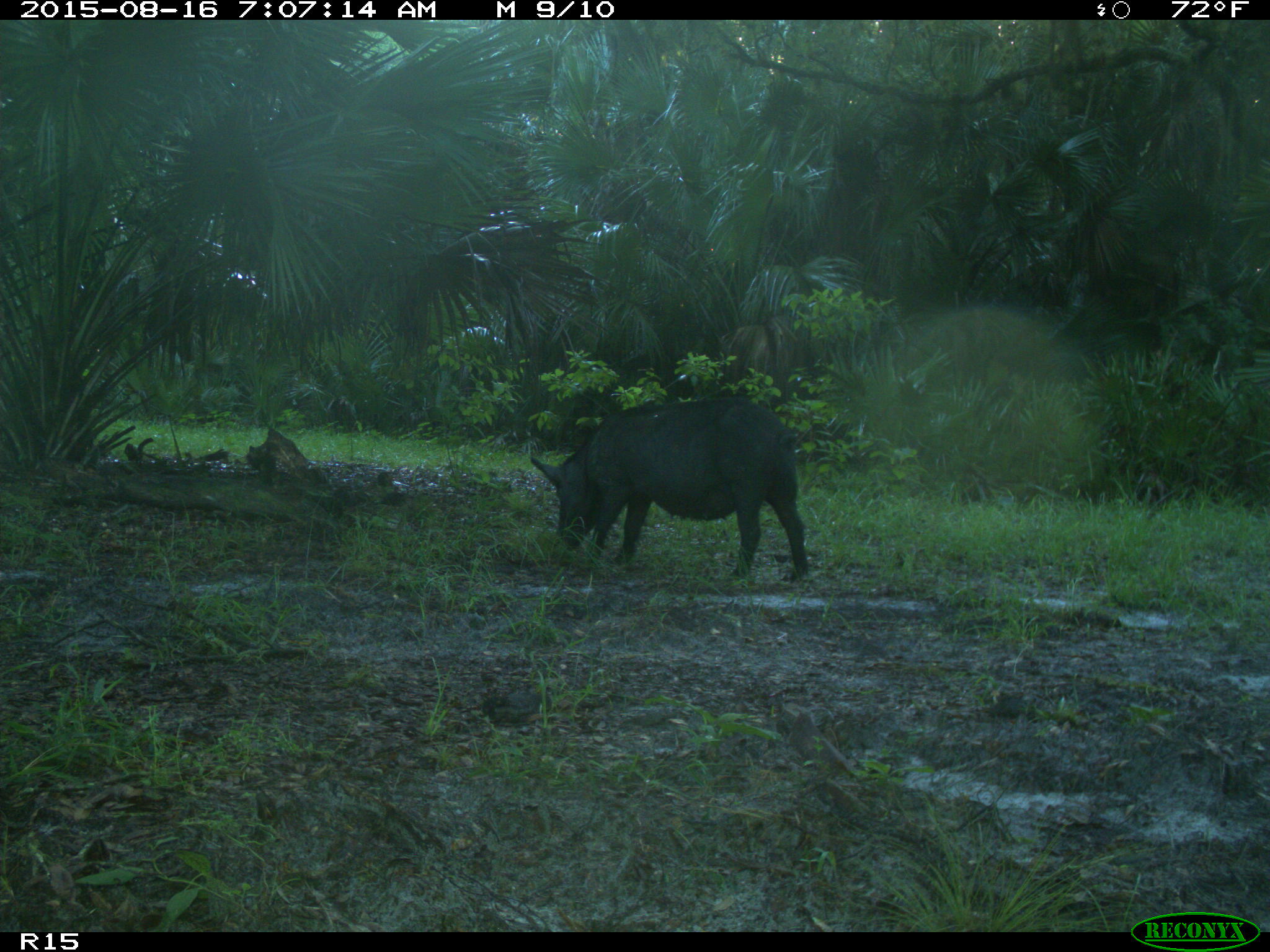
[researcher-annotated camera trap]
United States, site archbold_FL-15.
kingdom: Animalia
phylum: Chordata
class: Mammalia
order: Artiodactyla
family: Suidae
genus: Sus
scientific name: Sus scrofa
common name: wild boar